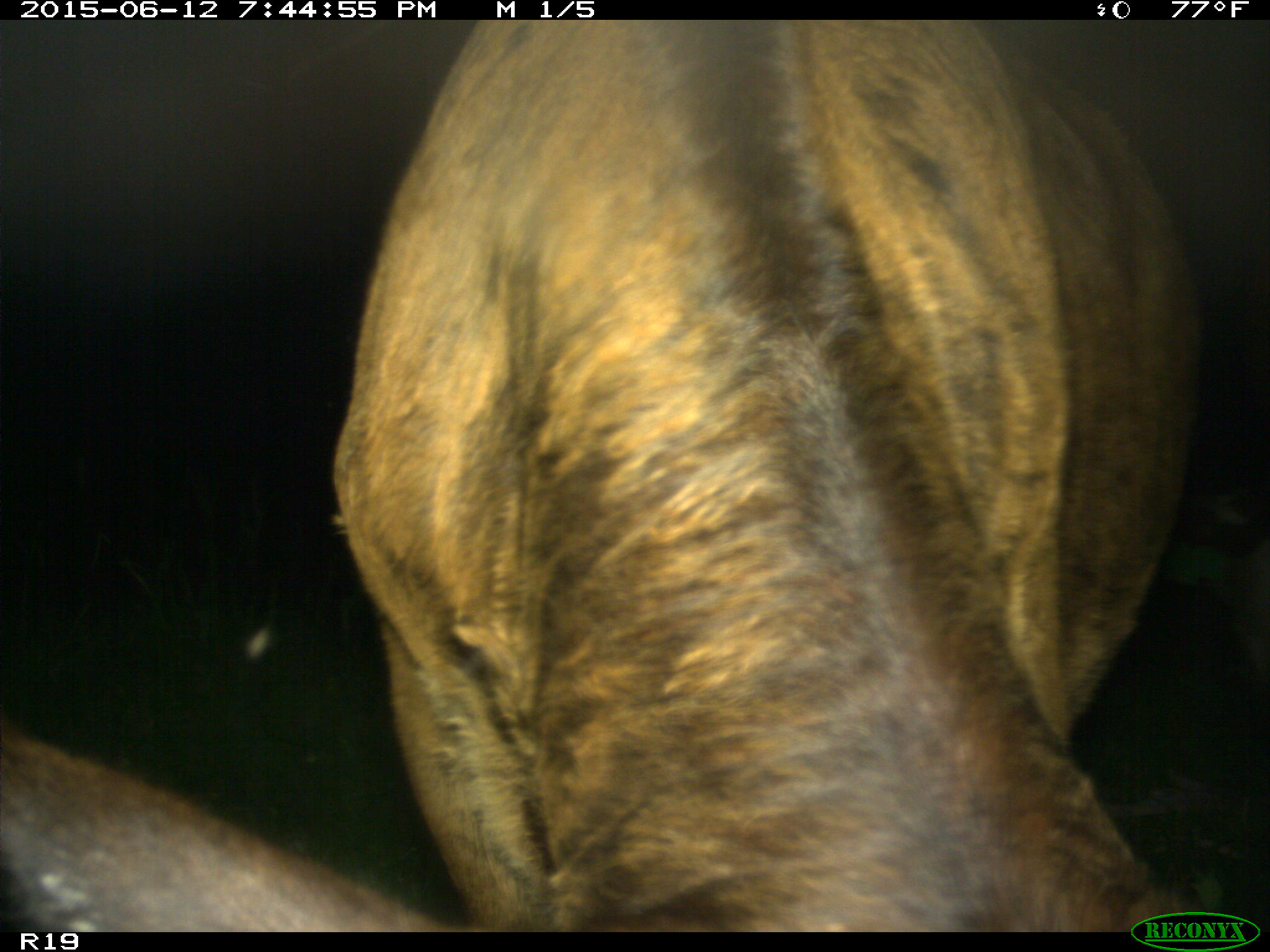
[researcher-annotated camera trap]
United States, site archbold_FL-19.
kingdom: Animalia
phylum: Chordata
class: Mammalia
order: Artiodactyla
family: Bovidae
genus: Bos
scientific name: Bos taurus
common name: domestic cow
Bos taurus (domestic cow).